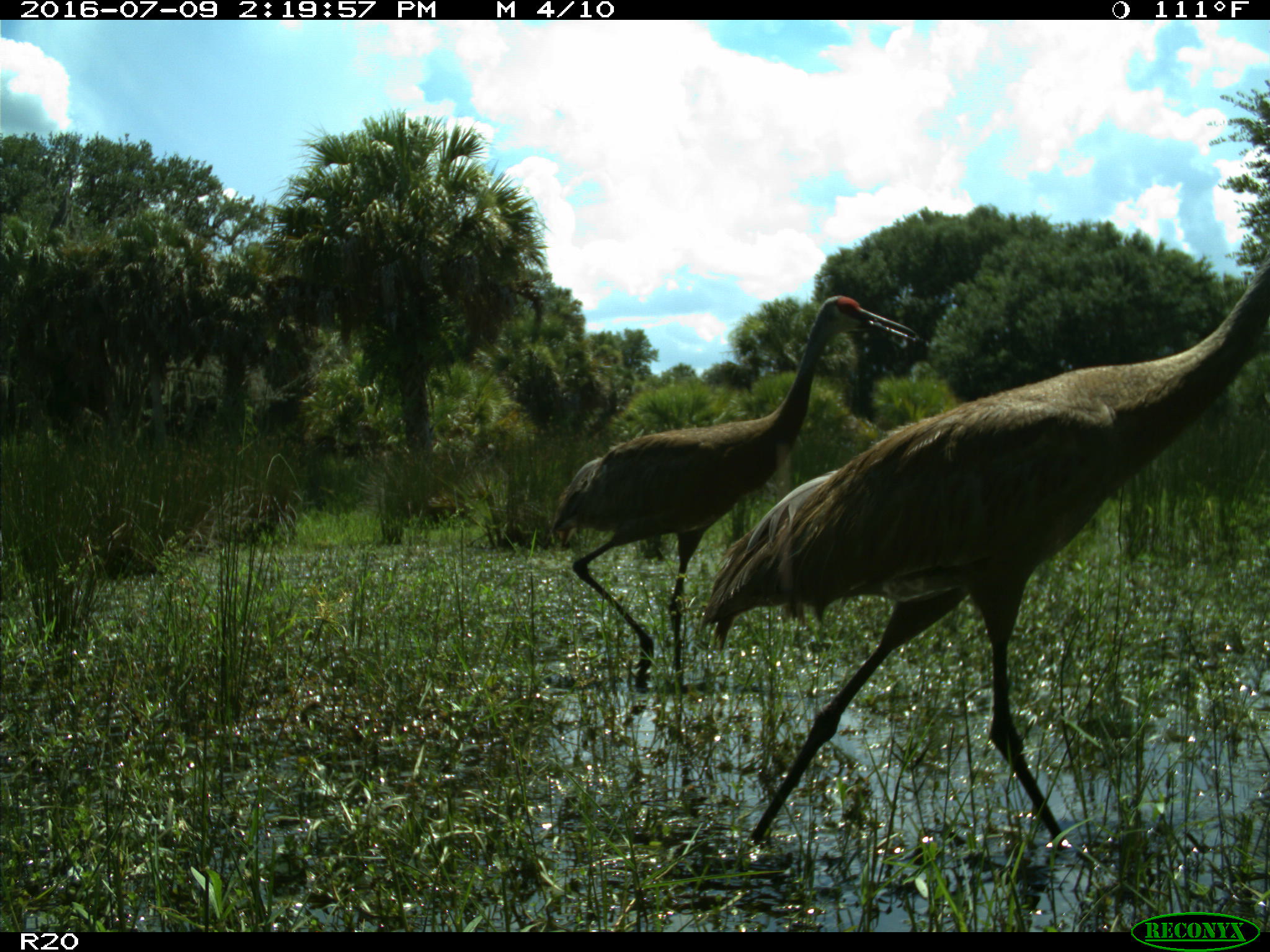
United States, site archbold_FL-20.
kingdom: Animalia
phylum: Chordata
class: Aves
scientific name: Aves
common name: birds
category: unidentified bird